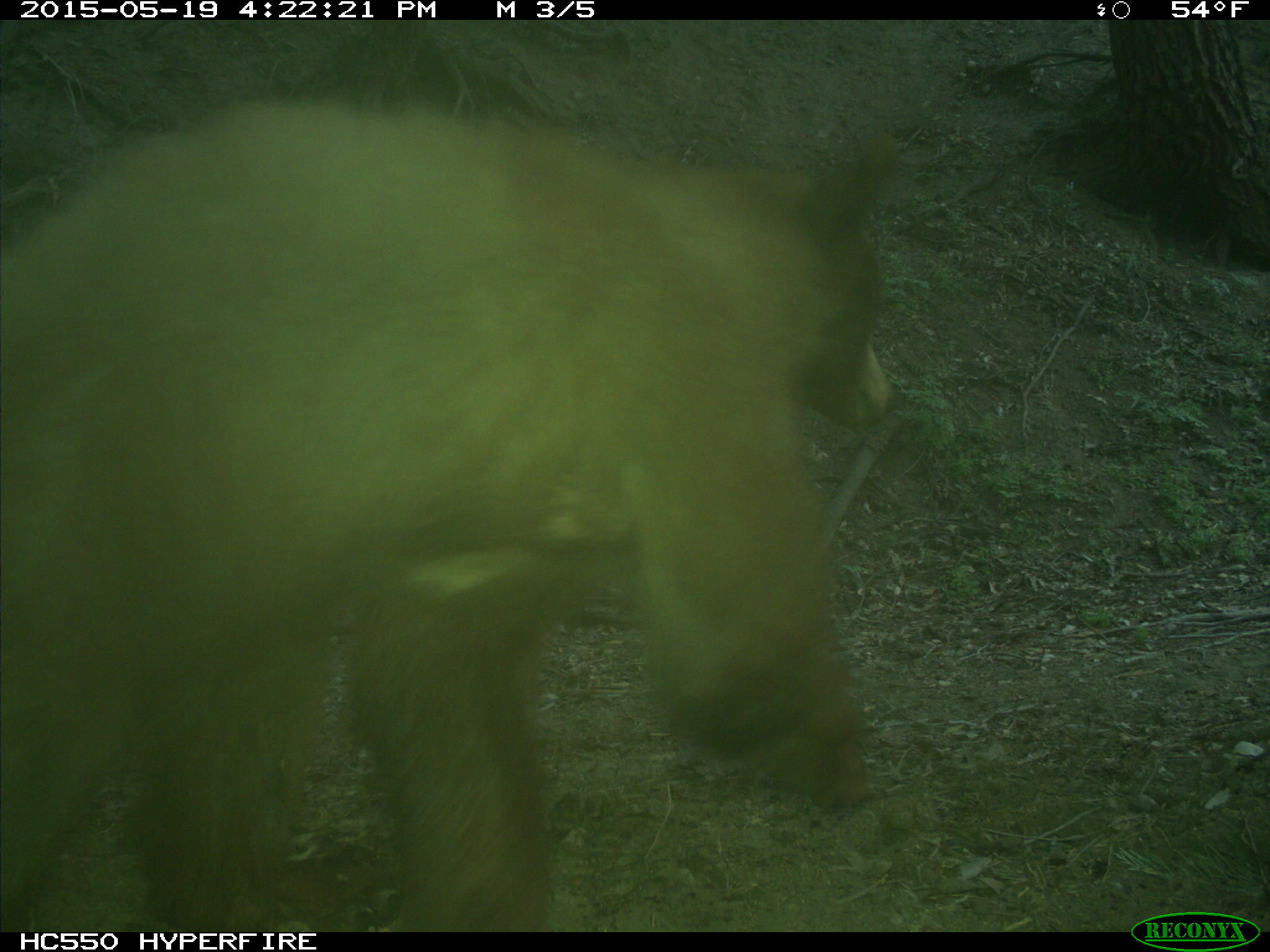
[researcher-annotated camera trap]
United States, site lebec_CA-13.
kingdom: Animalia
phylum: Chordata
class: Mammalia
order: Carnivora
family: Ursidae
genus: Ursus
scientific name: Ursus americanus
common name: american black bear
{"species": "Ursus americanus (american black bear)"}